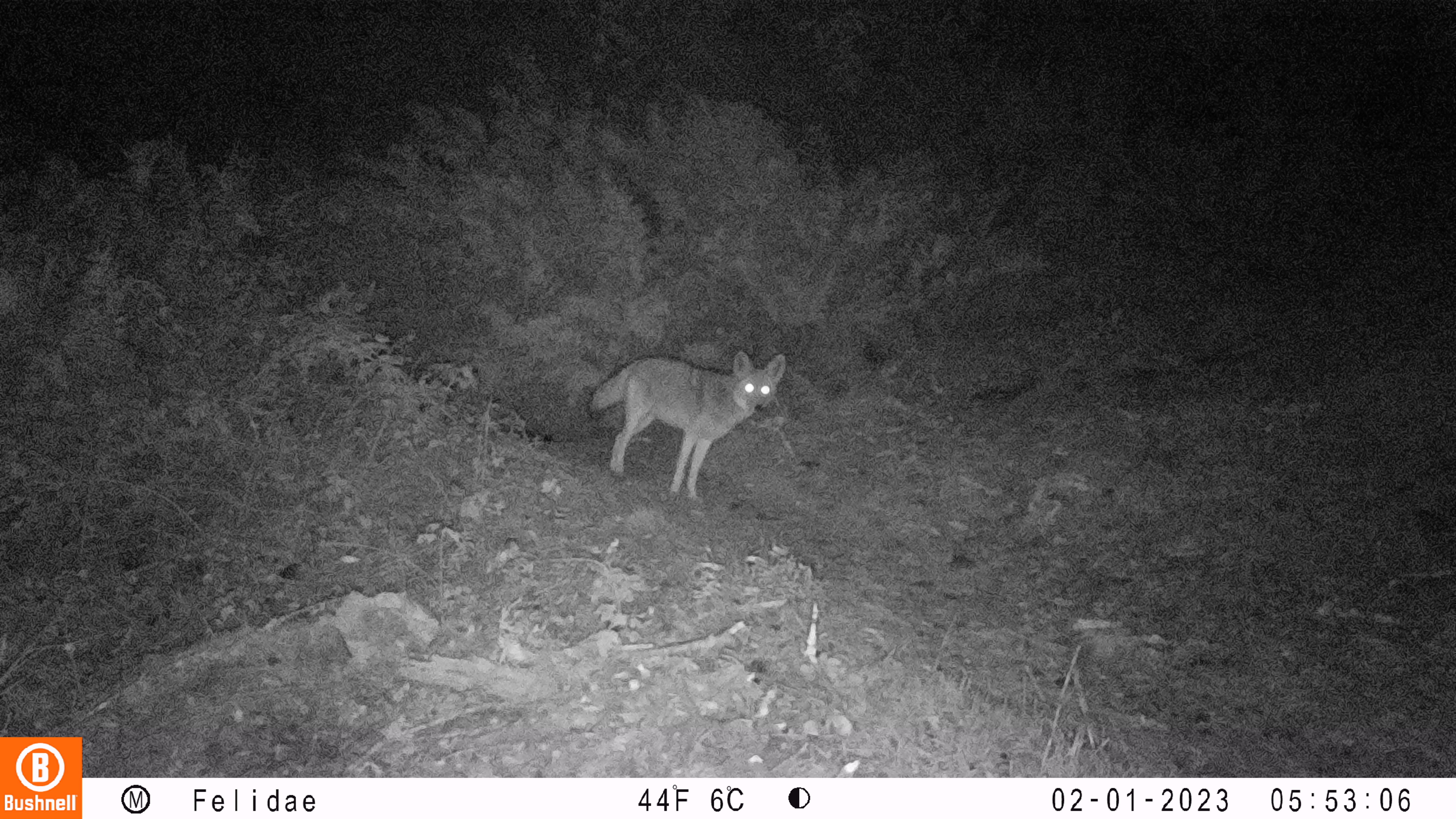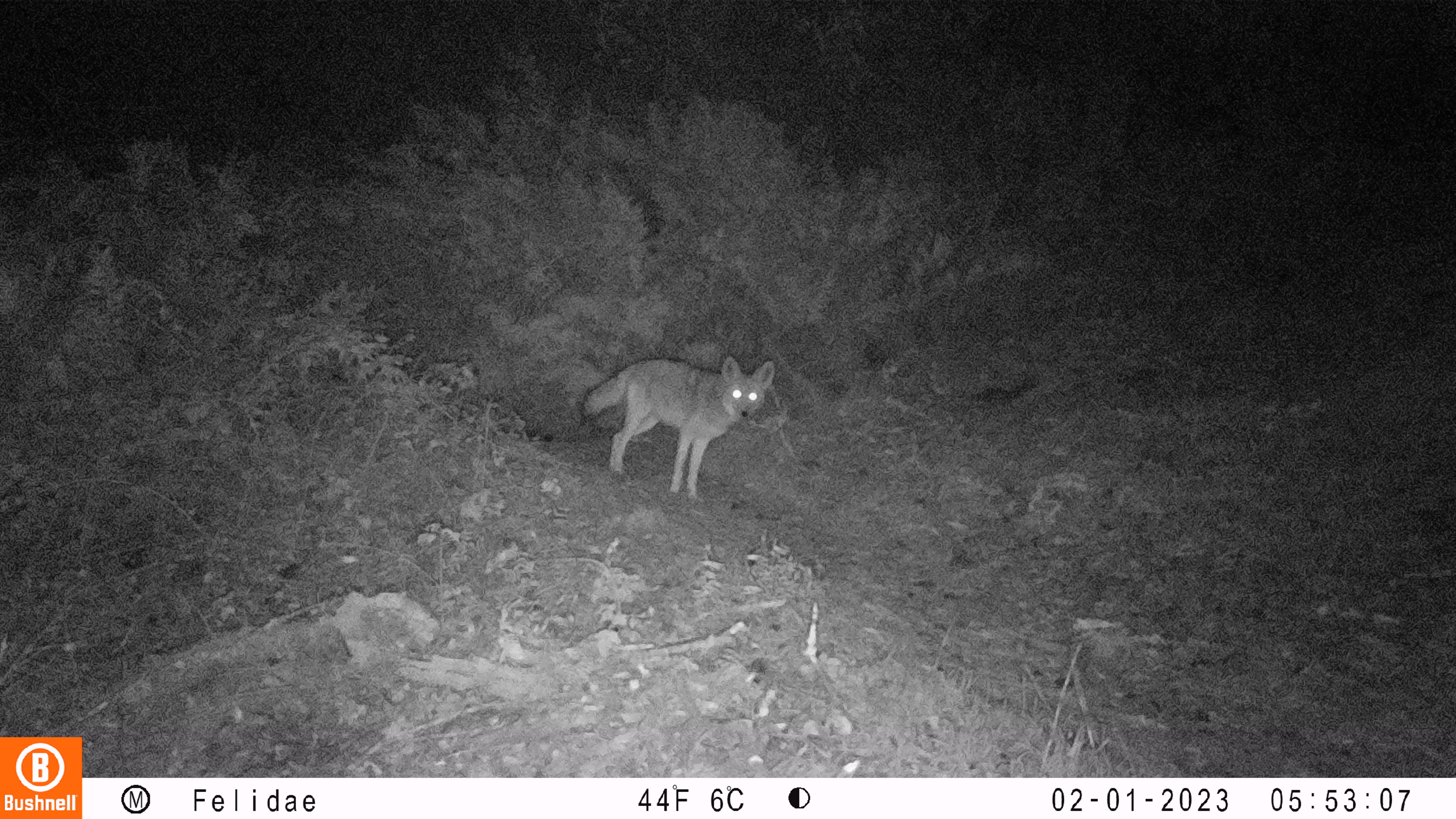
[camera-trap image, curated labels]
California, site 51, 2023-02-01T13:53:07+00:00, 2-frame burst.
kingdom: Animalia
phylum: Chordata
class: Mammalia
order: Carnivora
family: Canidae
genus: Canis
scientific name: Canis latrans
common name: coyote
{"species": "coyote (Canis latrans)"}